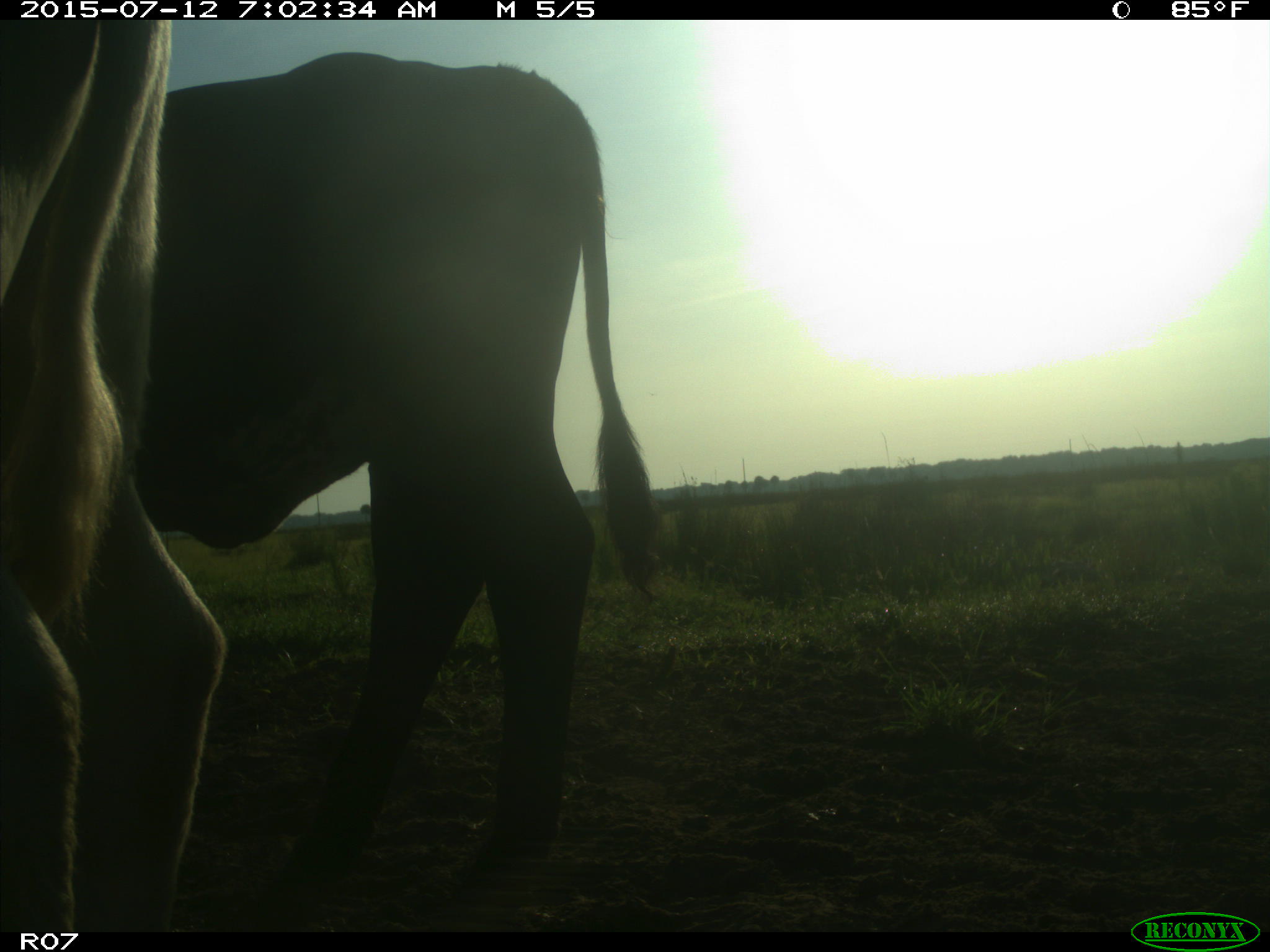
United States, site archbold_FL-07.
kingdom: Animalia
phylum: Chordata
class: Mammalia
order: Artiodactyla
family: Bovidae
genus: Bos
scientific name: Bos taurus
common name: domestic cow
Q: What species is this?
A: Bos taurus (domestic cow).